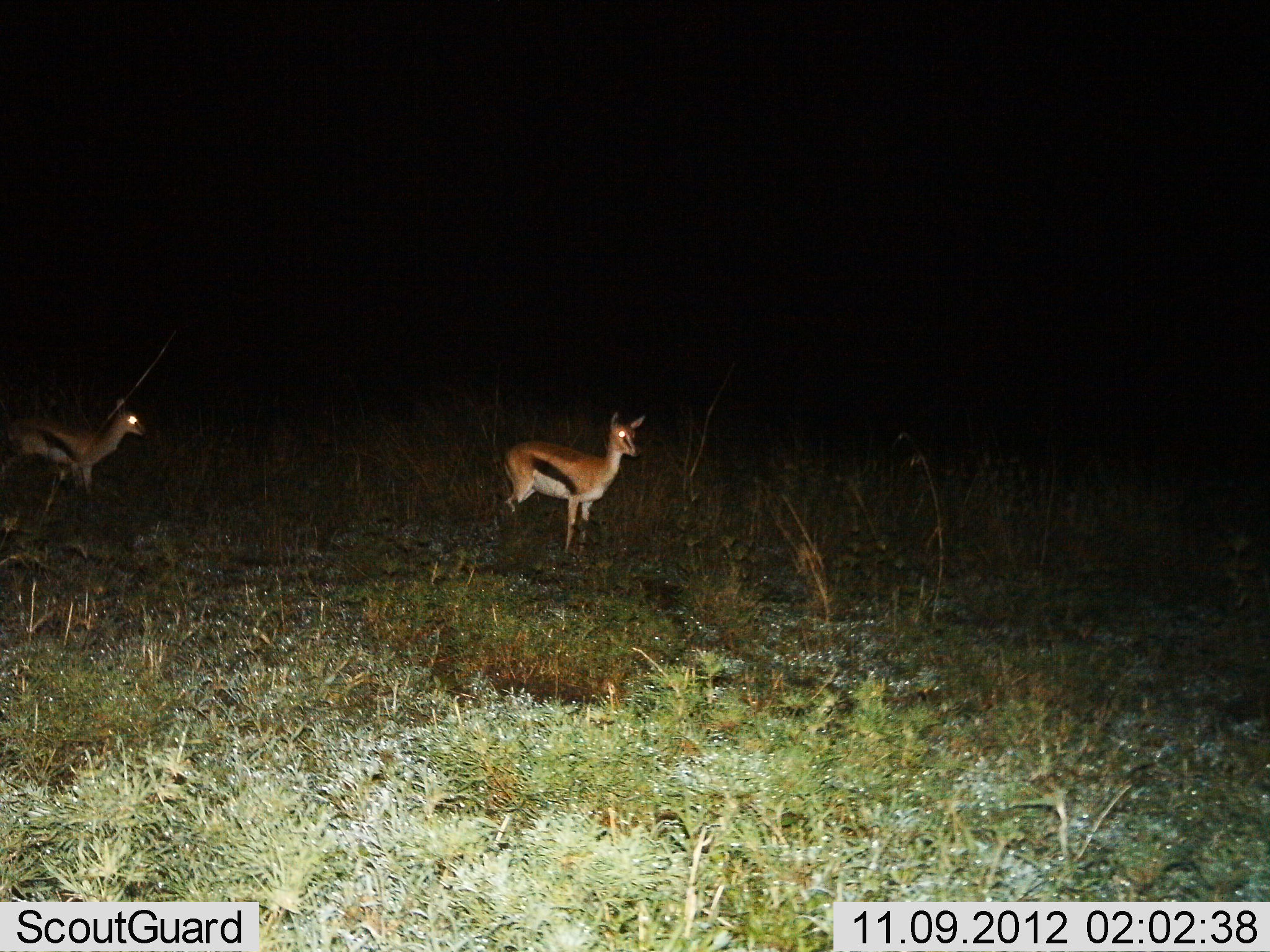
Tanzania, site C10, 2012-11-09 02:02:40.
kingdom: Animalia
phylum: Chordata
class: Mammalia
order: Artiodactyla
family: Bovidae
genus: Eudorcas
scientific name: Eudorcas thomsonii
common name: thomson's gazelle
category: gazellethomsons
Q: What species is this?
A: Gazellethomsons (thomson's gazelle) (Eudorcas thomsonii).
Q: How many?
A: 2.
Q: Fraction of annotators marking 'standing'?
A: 90%.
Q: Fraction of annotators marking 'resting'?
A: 0%.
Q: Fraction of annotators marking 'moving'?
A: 20%.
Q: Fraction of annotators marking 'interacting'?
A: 0%.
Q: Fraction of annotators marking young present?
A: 0%.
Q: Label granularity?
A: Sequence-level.